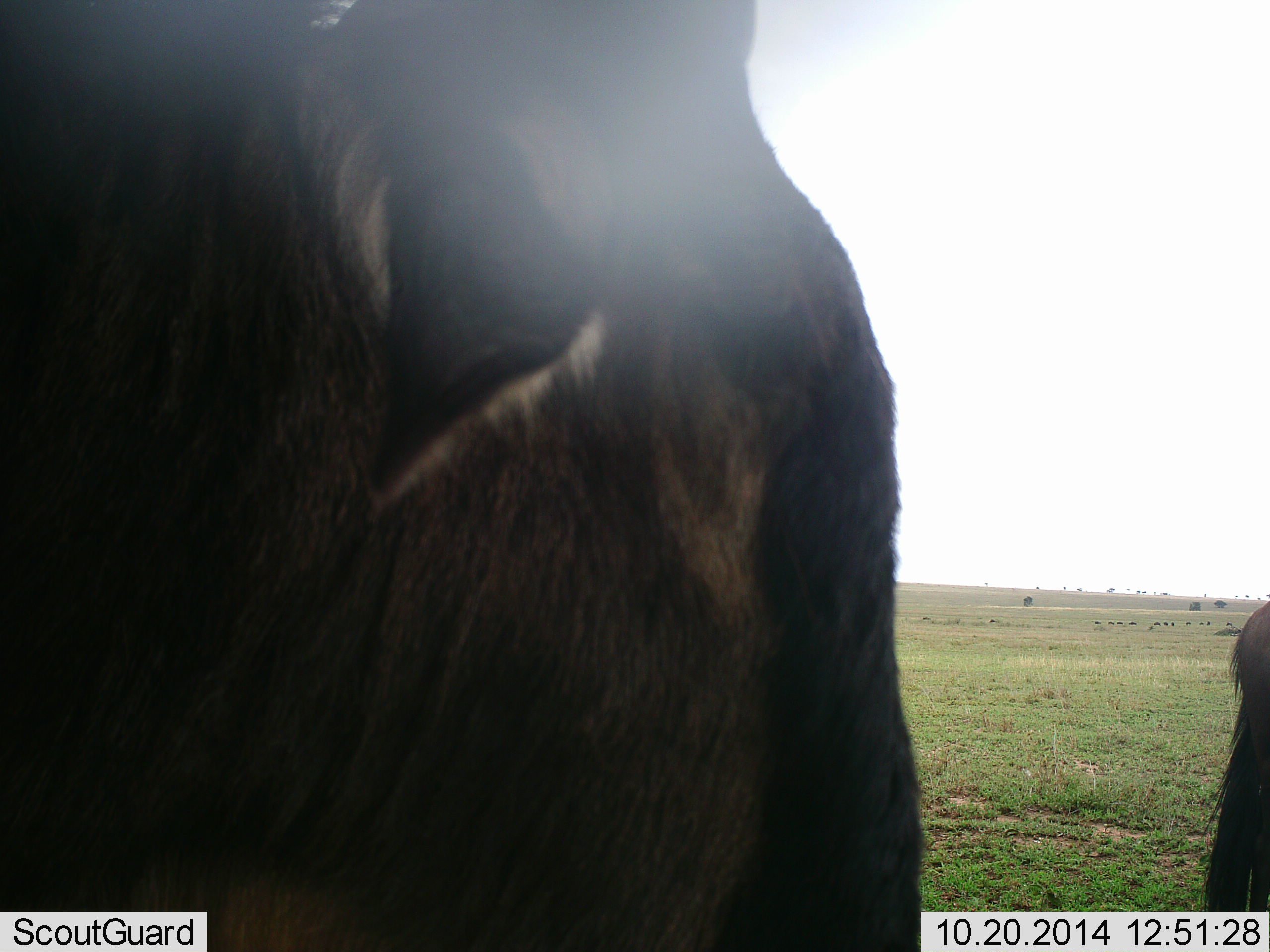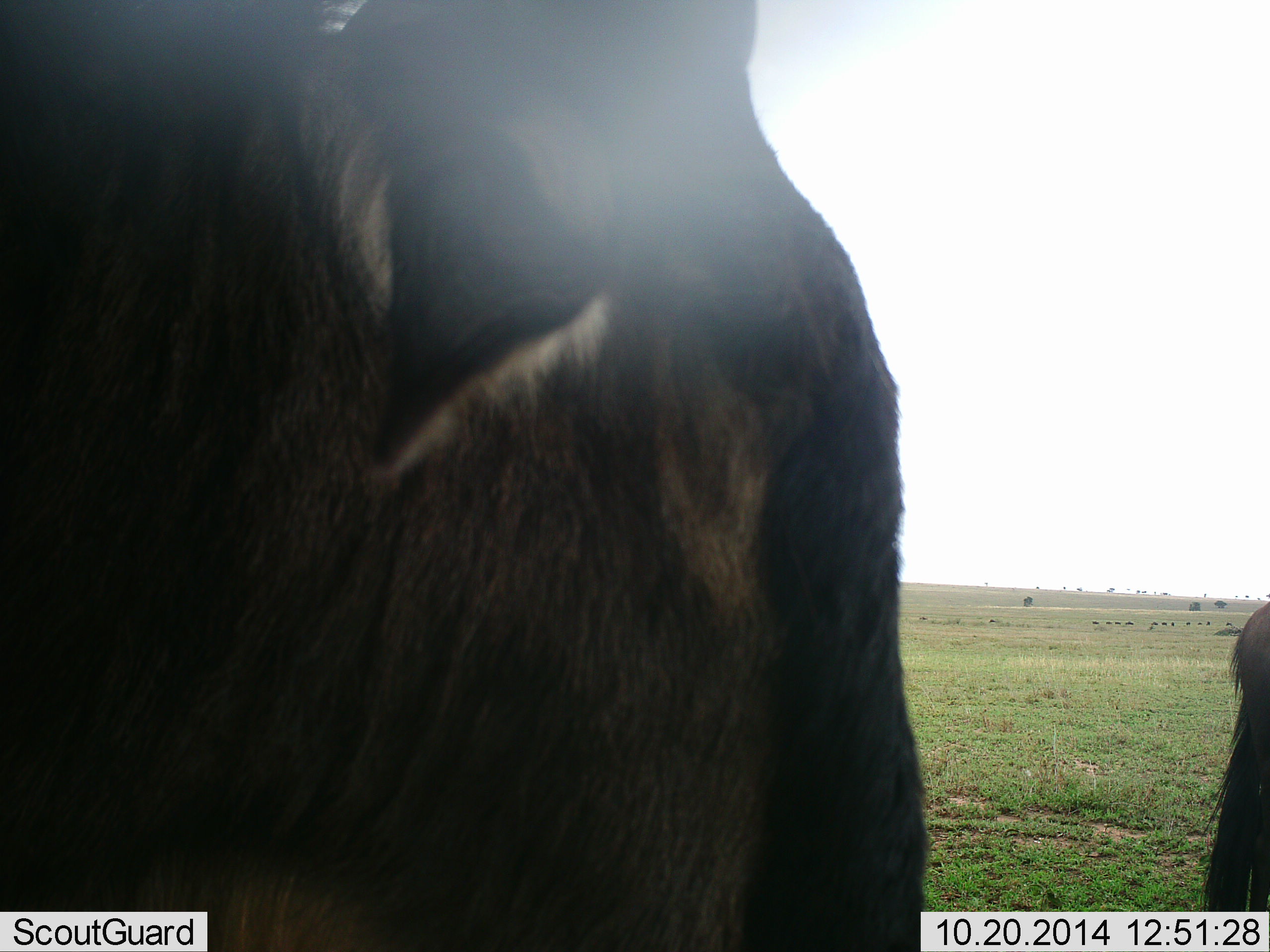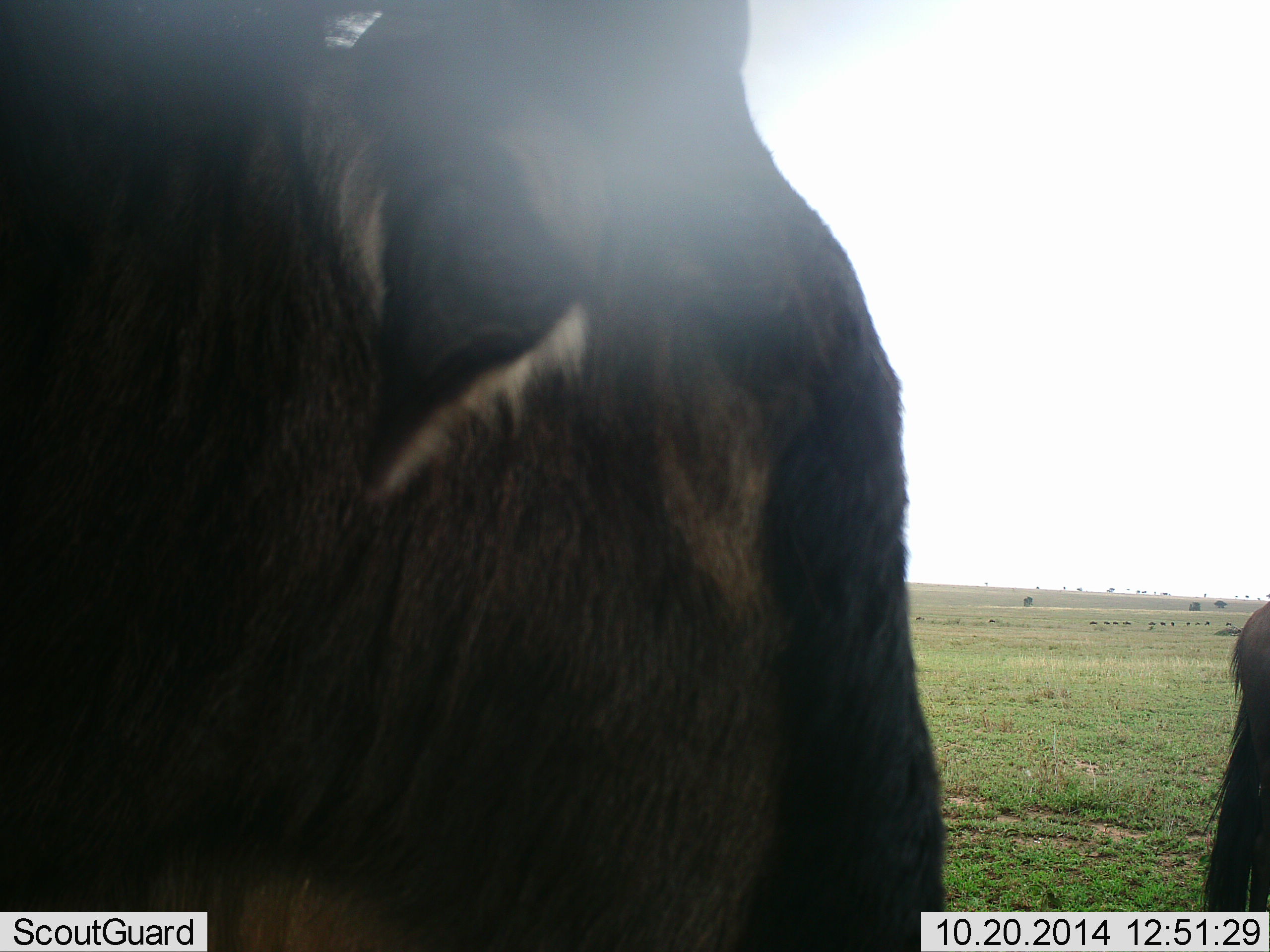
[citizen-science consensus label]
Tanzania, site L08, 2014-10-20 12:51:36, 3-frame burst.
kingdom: Animalia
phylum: Chordata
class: Mammalia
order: Artiodactyla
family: Bovidae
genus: Connochaetes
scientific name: Connochaetes taurinus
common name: blue wildebeest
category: wildebeest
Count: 2.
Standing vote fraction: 90%.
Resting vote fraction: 10%.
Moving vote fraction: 20%.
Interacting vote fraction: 0%.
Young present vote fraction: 0%.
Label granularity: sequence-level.